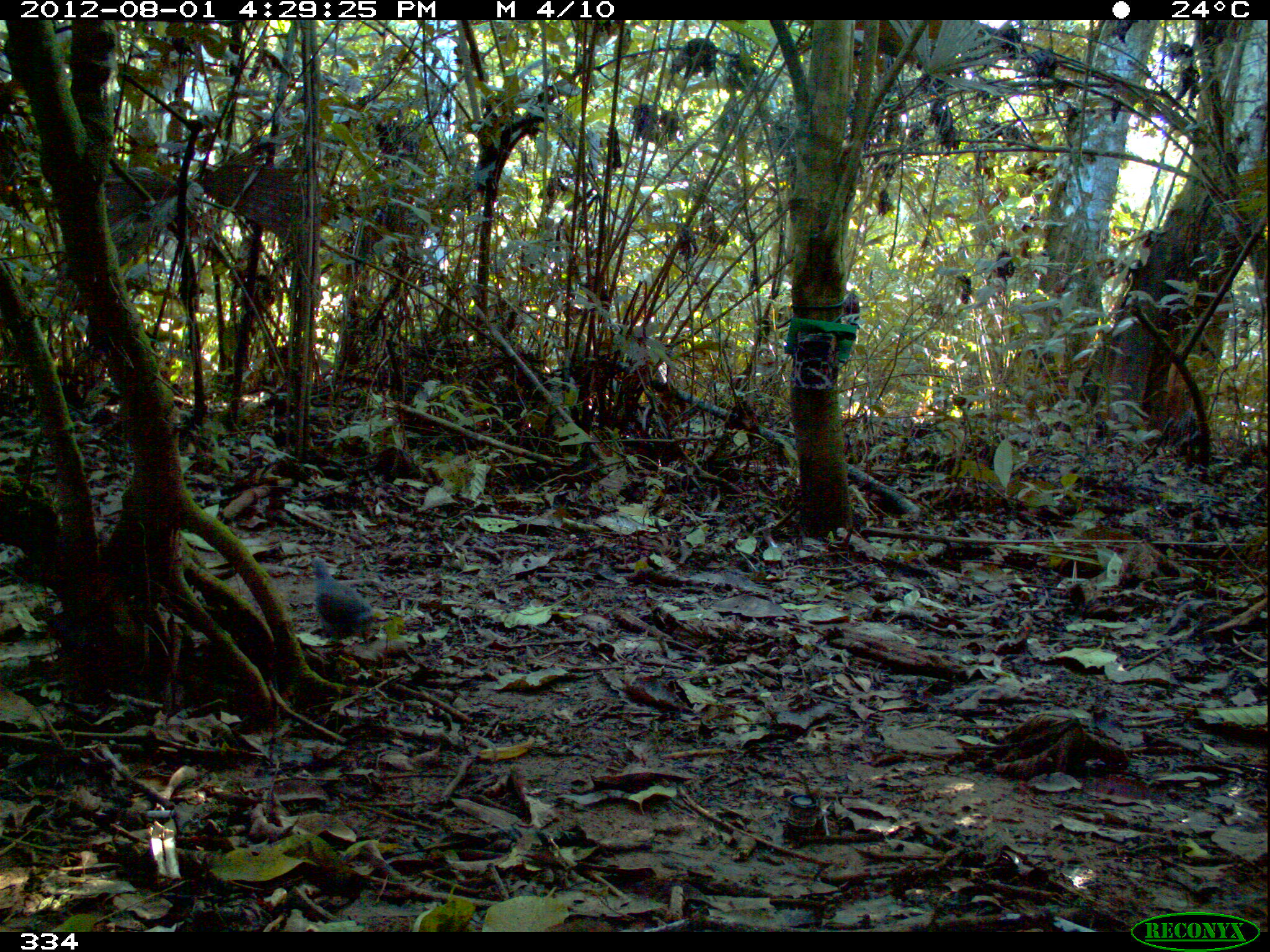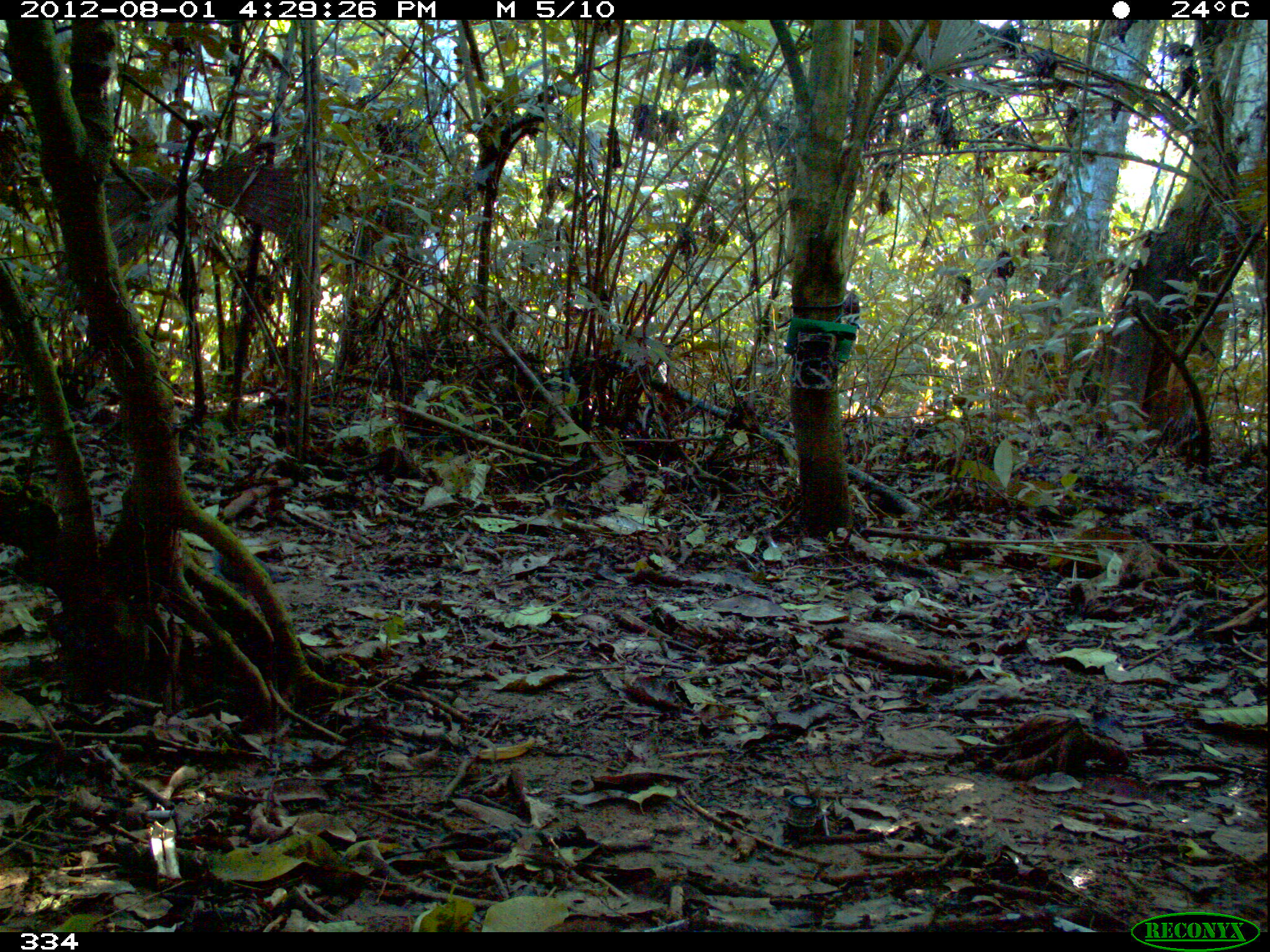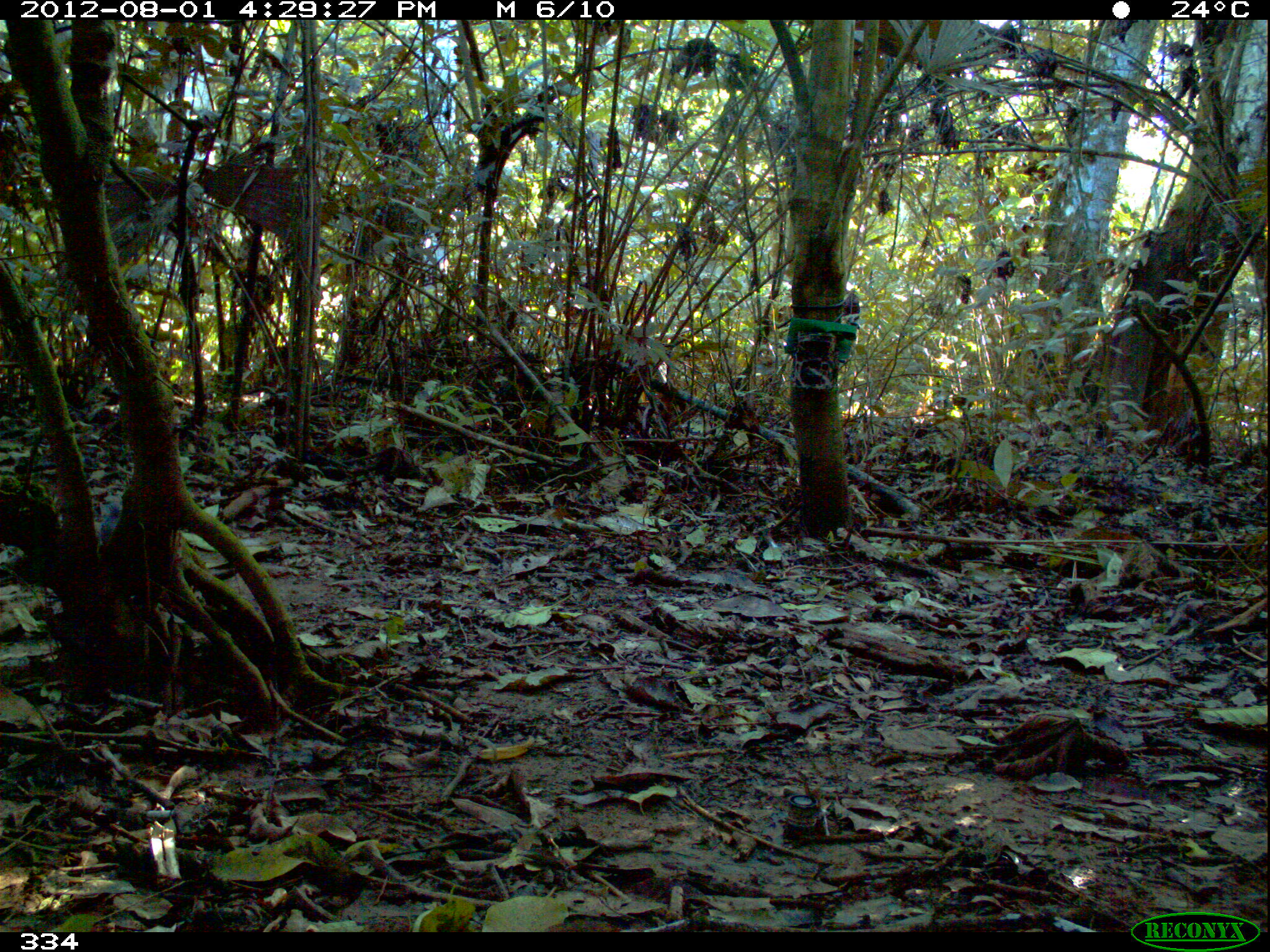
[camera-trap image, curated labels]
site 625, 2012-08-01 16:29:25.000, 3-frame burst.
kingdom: Animalia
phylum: Chordata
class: Aves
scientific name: Aves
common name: bird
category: unknown bird